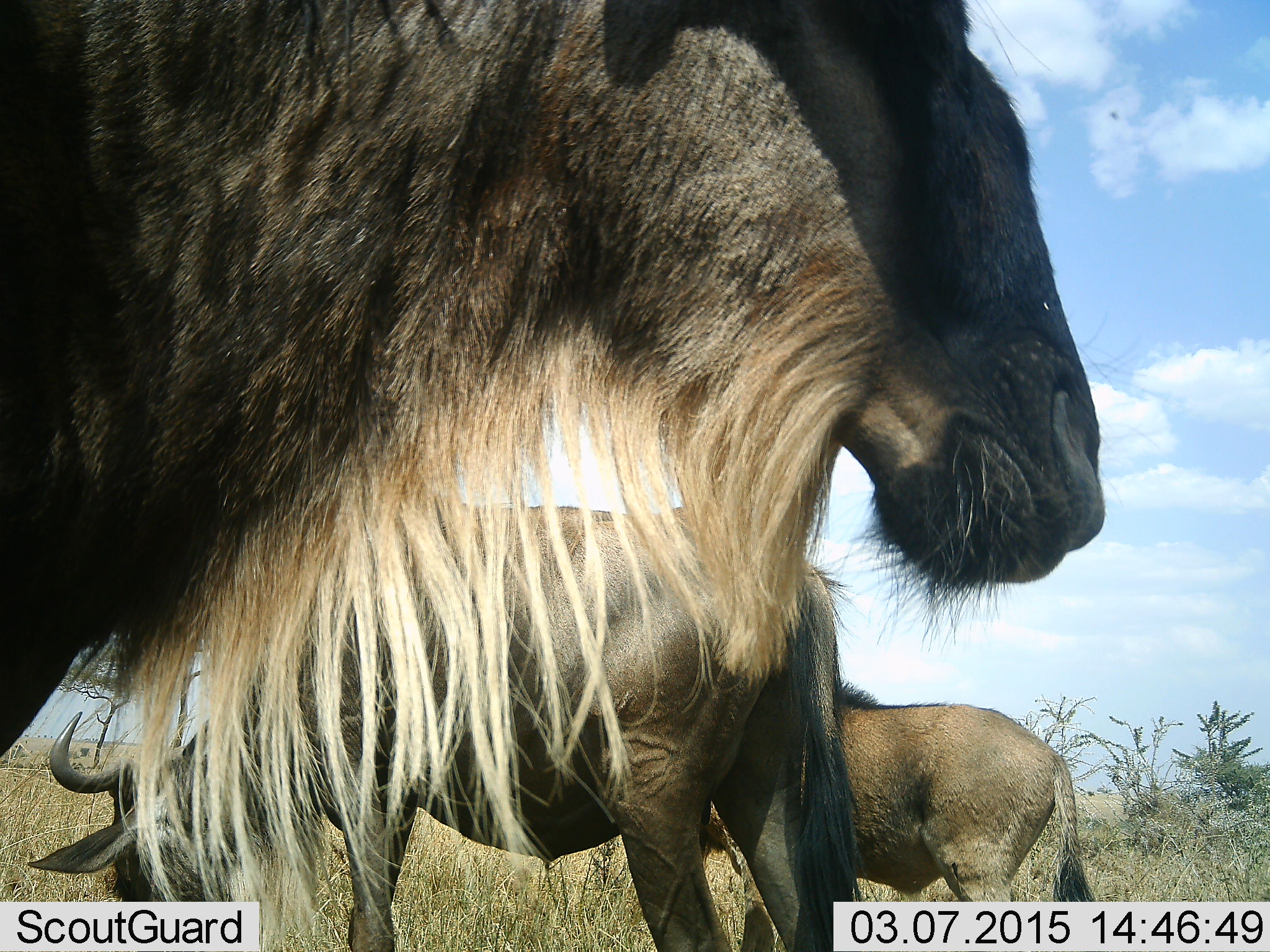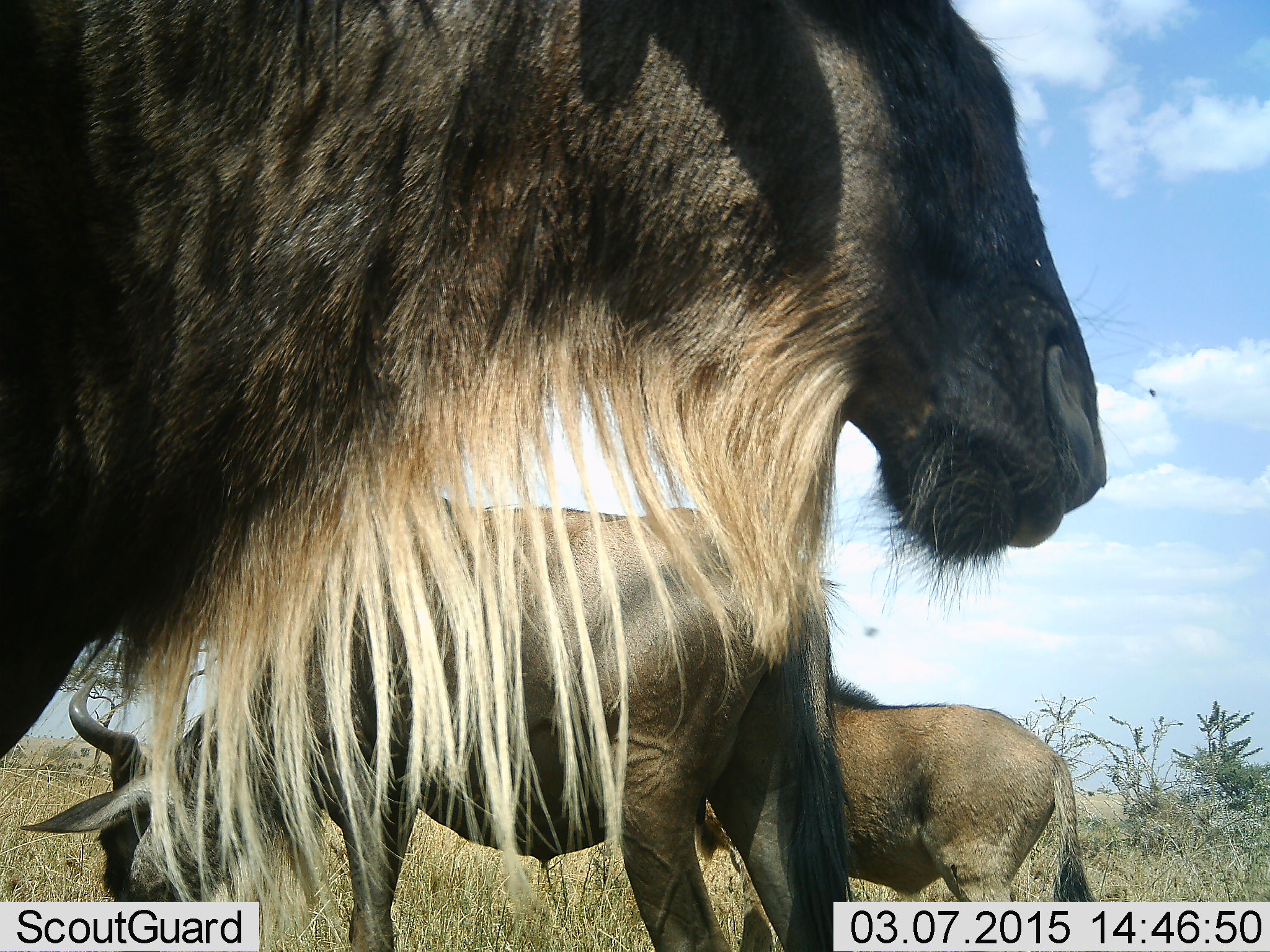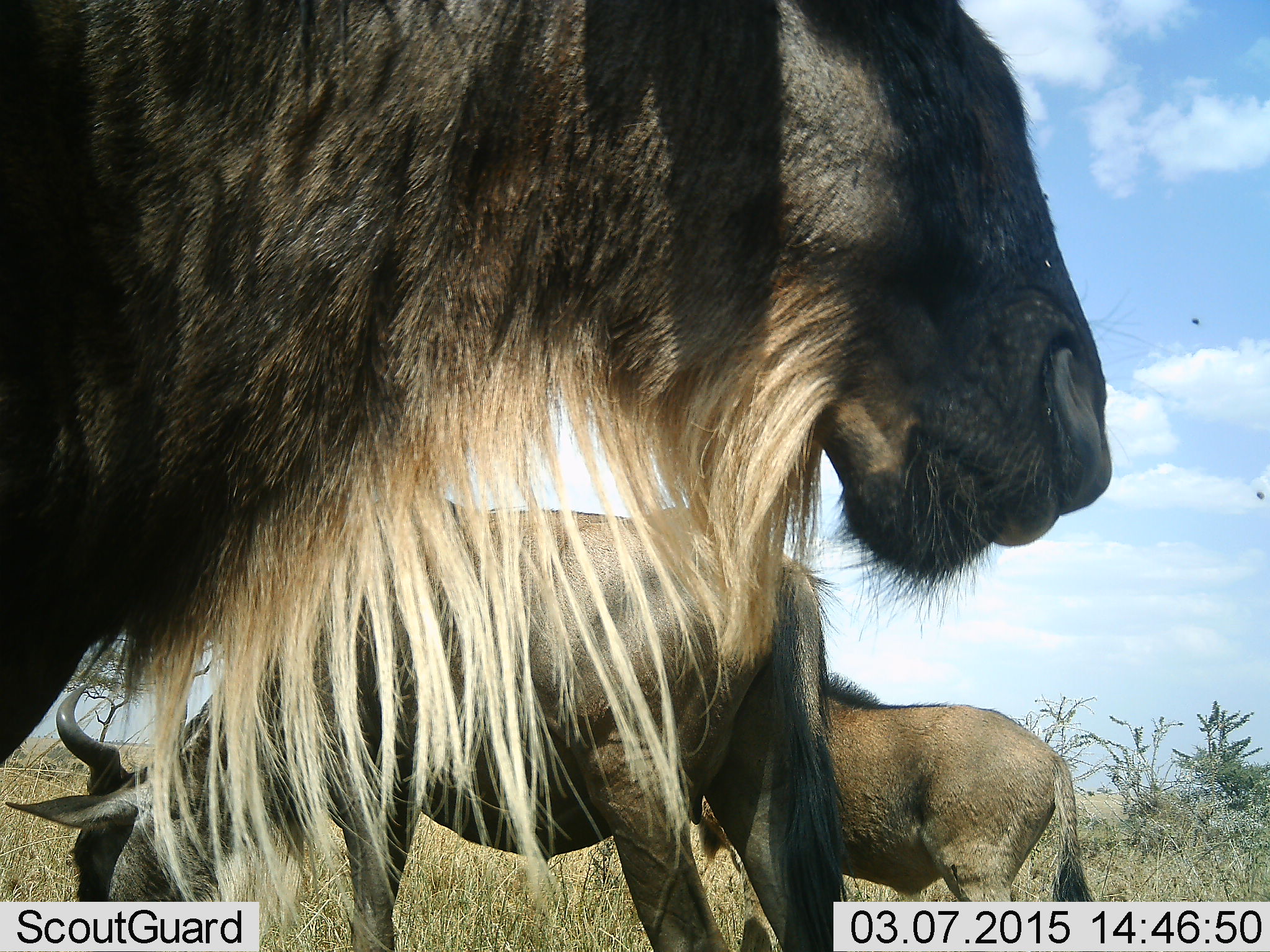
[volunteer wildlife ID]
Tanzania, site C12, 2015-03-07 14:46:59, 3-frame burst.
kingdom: Animalia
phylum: Chordata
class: Mammalia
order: Artiodactyla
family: Bovidae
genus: Connochaetes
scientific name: Connochaetes taurinus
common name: blue wildebeest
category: wildebeest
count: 3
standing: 91%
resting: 0%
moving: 0%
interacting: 0%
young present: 45%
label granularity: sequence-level